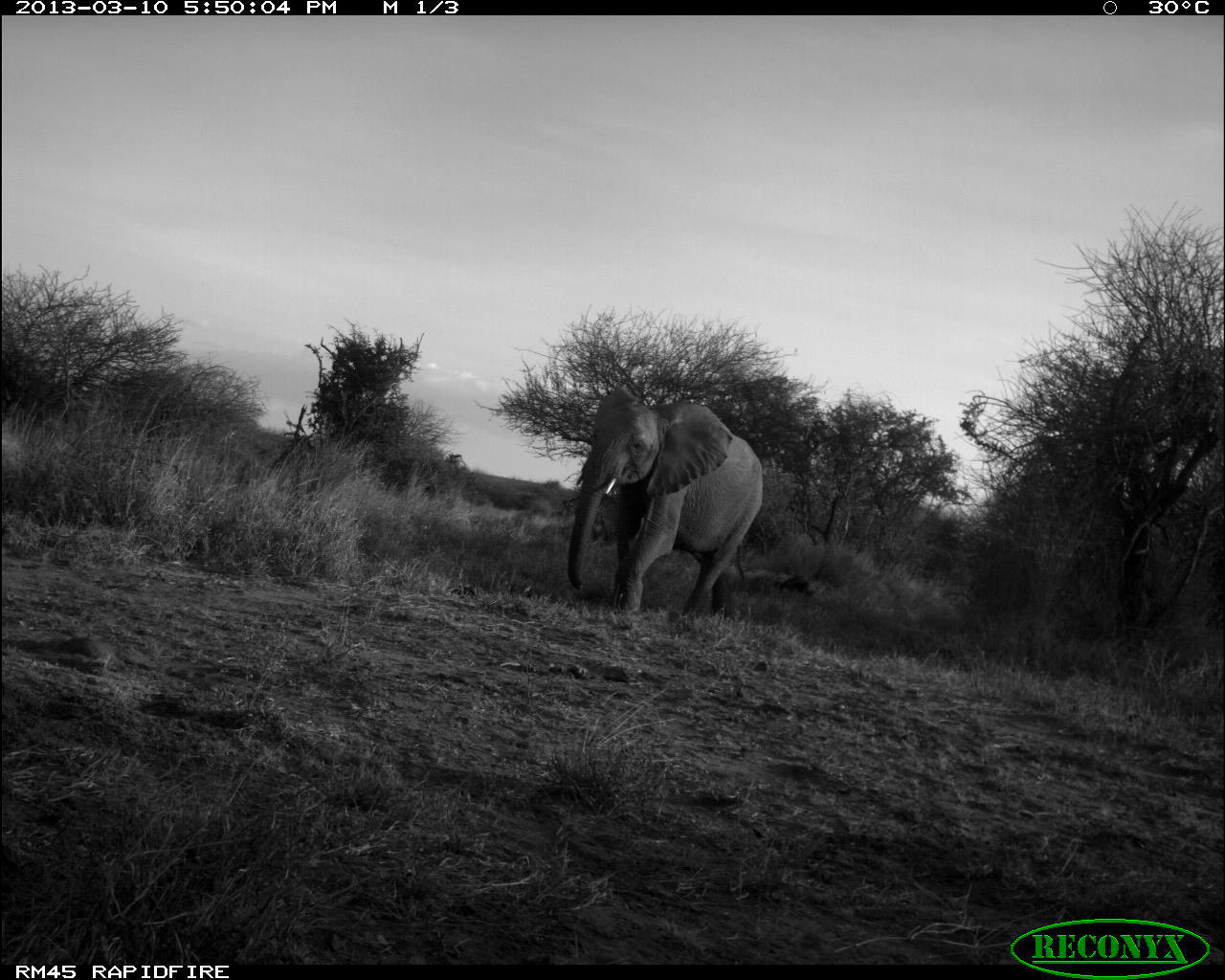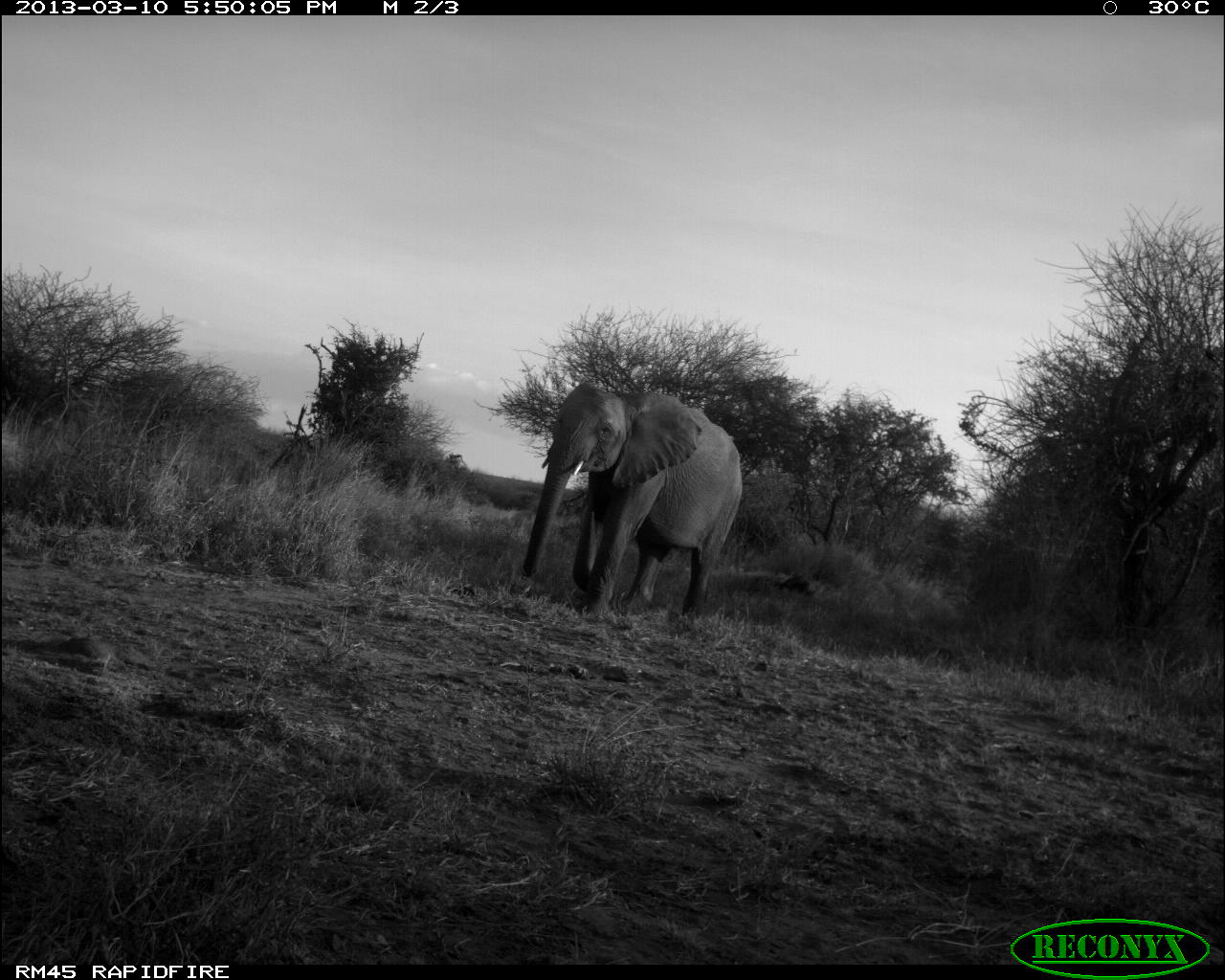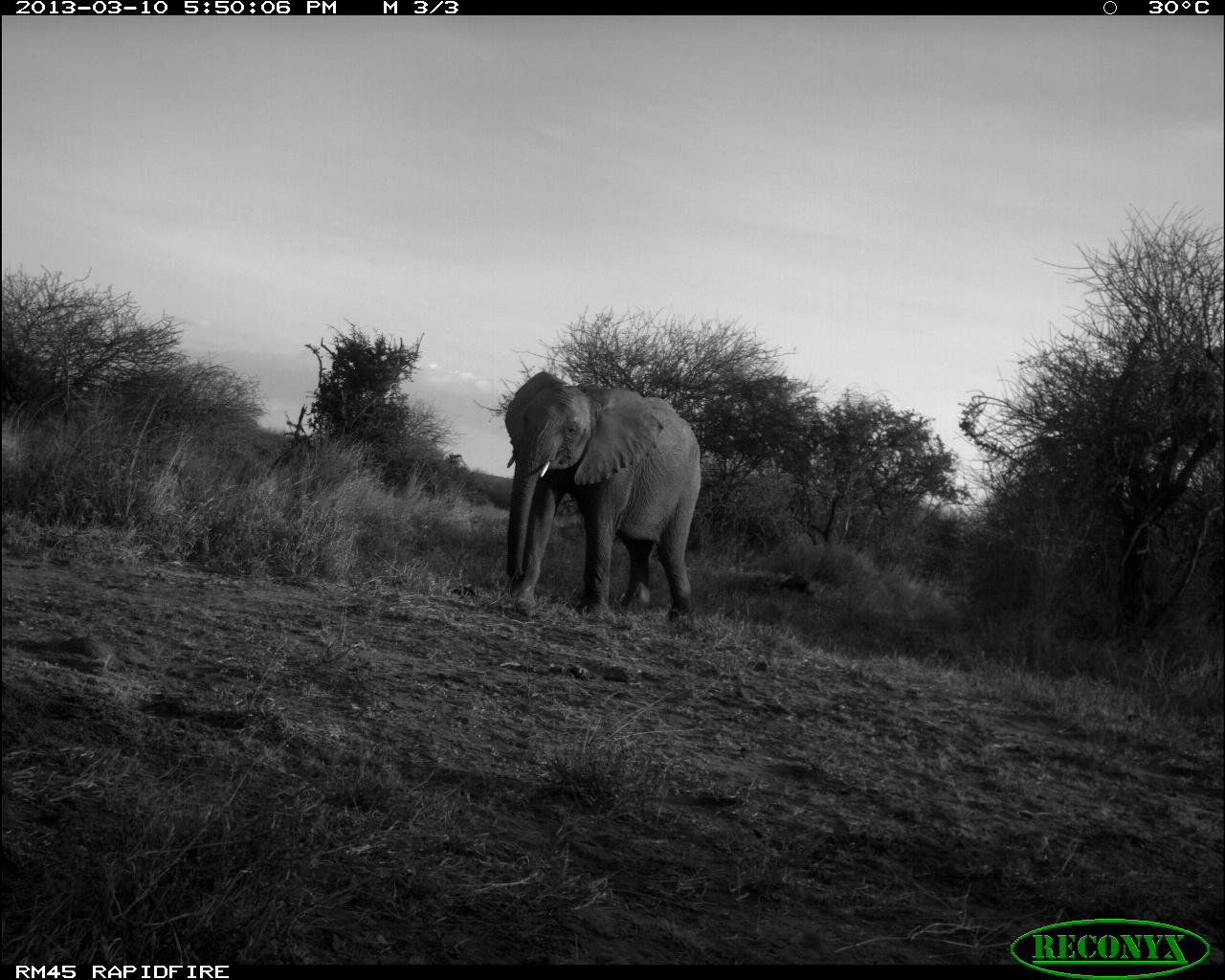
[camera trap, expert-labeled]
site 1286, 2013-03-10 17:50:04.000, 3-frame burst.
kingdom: Animalia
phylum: Chordata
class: Mammalia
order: Proboscidea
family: Elephantidae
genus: Loxodonta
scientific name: Loxodonta africana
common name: african bush elephant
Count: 1.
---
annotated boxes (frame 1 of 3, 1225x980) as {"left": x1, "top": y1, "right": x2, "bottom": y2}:
loxodonta africana: {"left": 567, "top": 386, "right": 764, "bottom": 617}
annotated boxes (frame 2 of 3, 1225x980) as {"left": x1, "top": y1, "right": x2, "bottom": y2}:
loxodonta africana: {"left": 523, "top": 381, "right": 744, "bottom": 617}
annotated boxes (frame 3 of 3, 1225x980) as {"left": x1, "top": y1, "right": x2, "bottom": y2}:
loxodonta africana: {"left": 504, "top": 371, "right": 702, "bottom": 623}